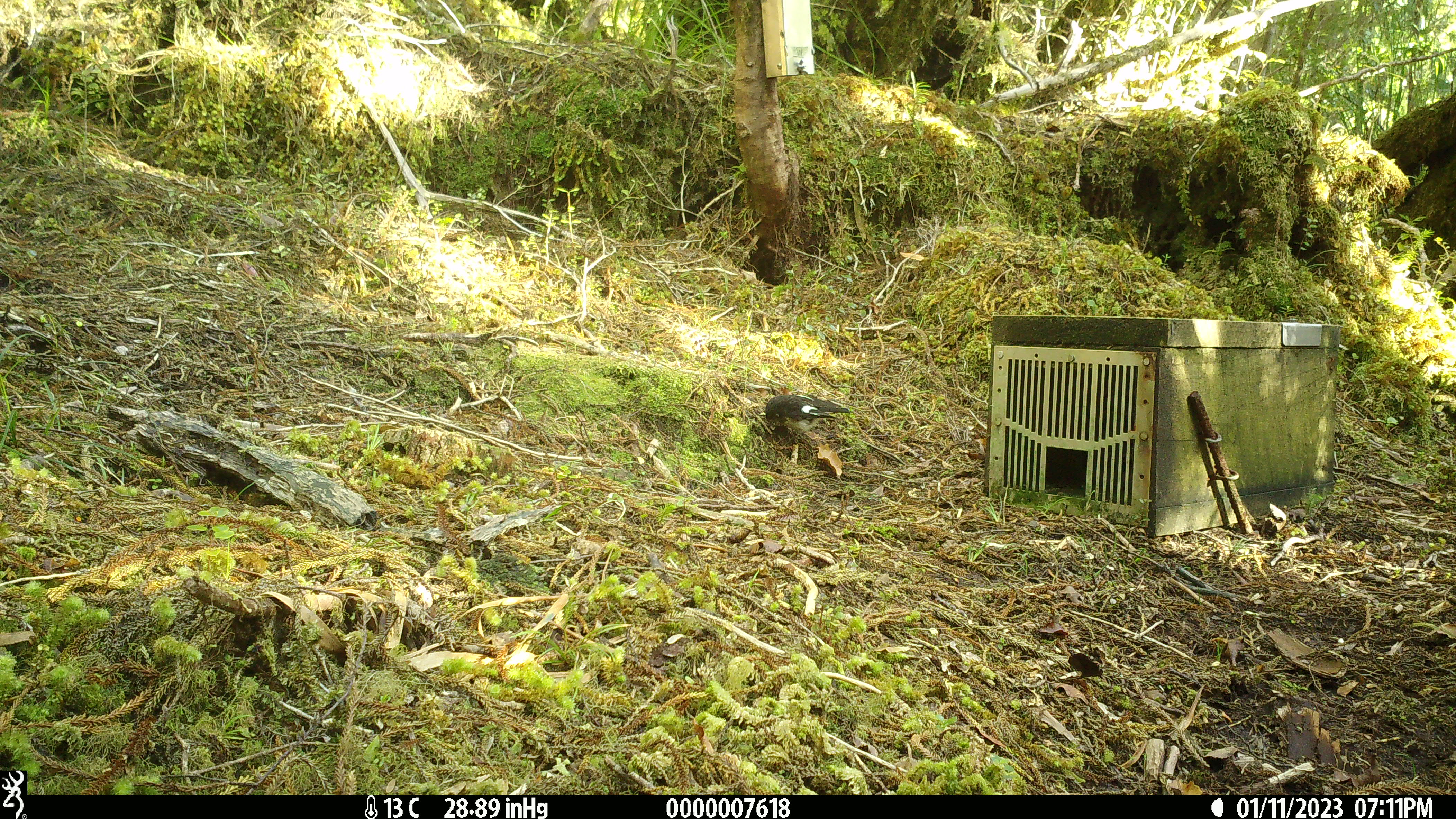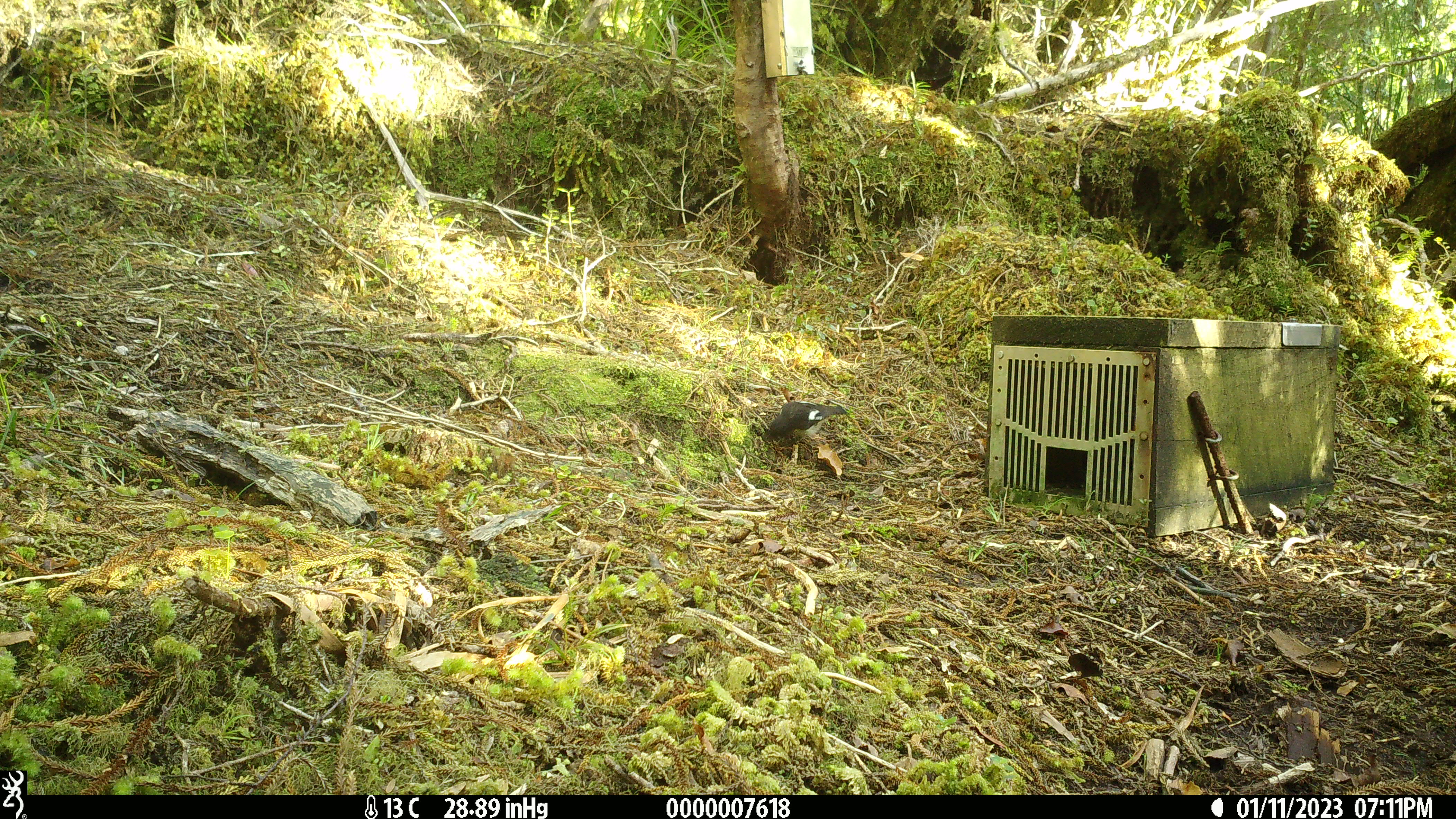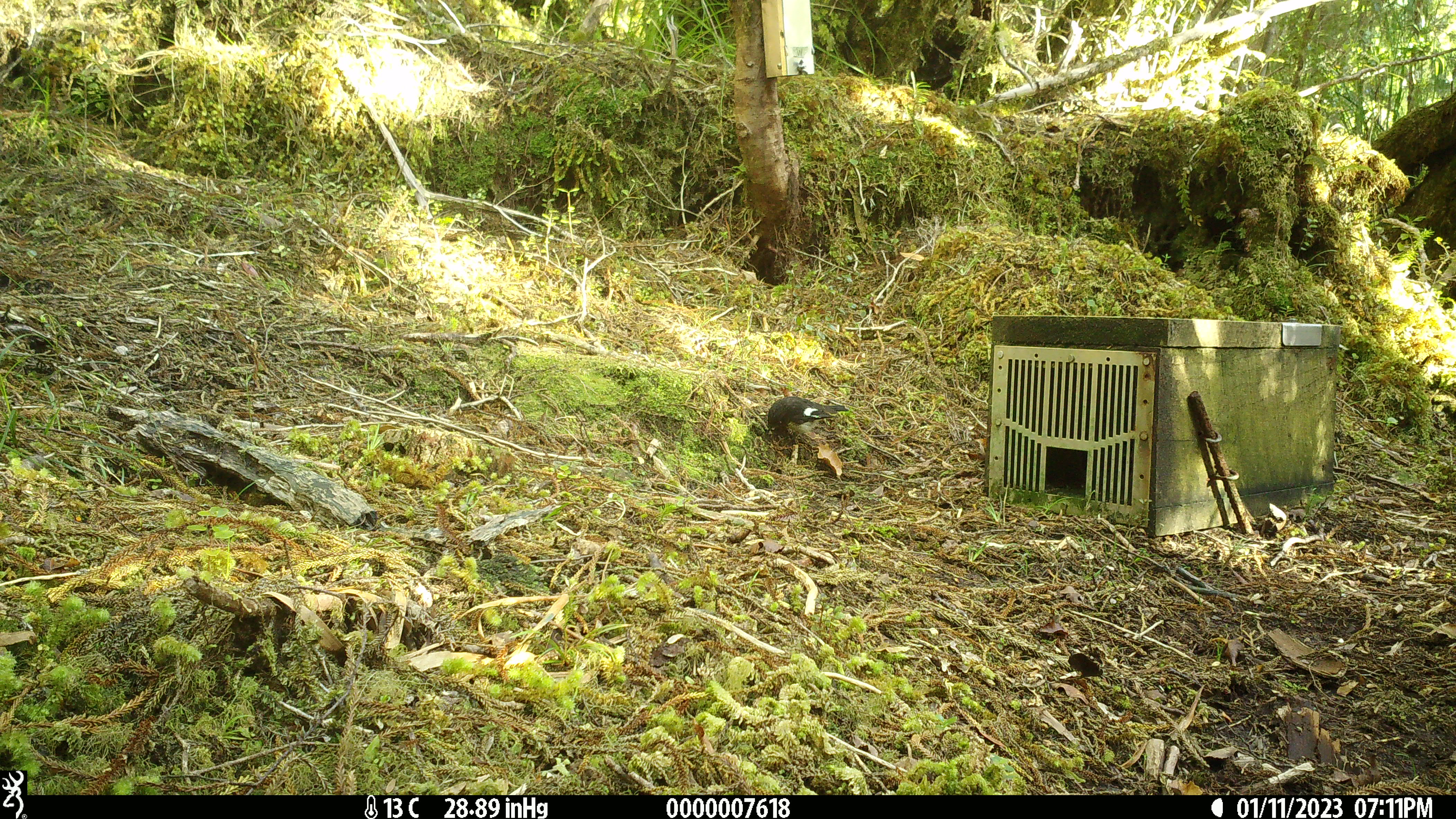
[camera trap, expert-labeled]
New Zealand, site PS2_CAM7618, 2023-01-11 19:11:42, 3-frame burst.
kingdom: Animalia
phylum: Chordata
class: Aves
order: Passeriformes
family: Petroicidae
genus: Petroica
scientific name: Petroica macrocephala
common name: tomtit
Tomtit (Petroica macrocephala).